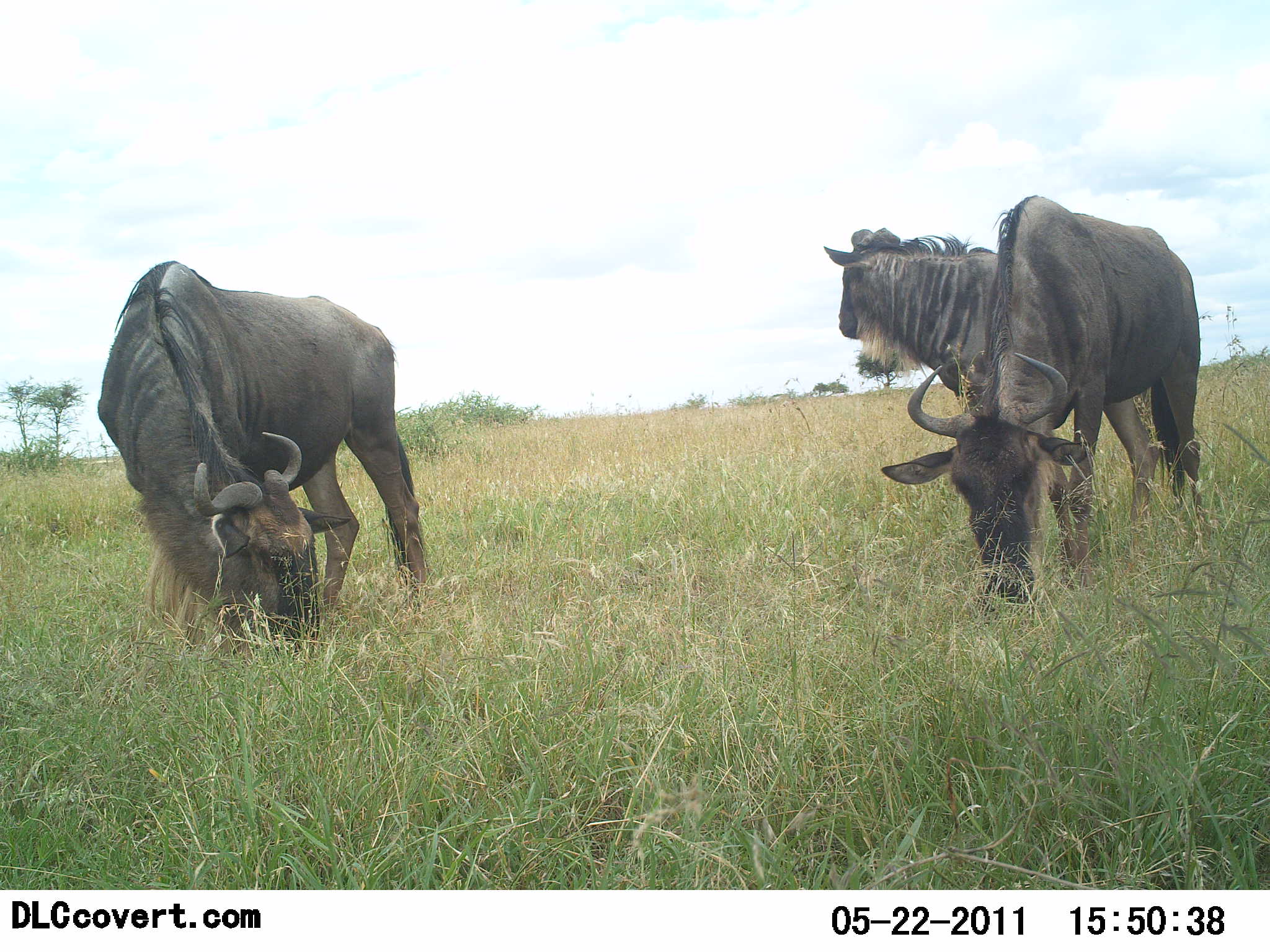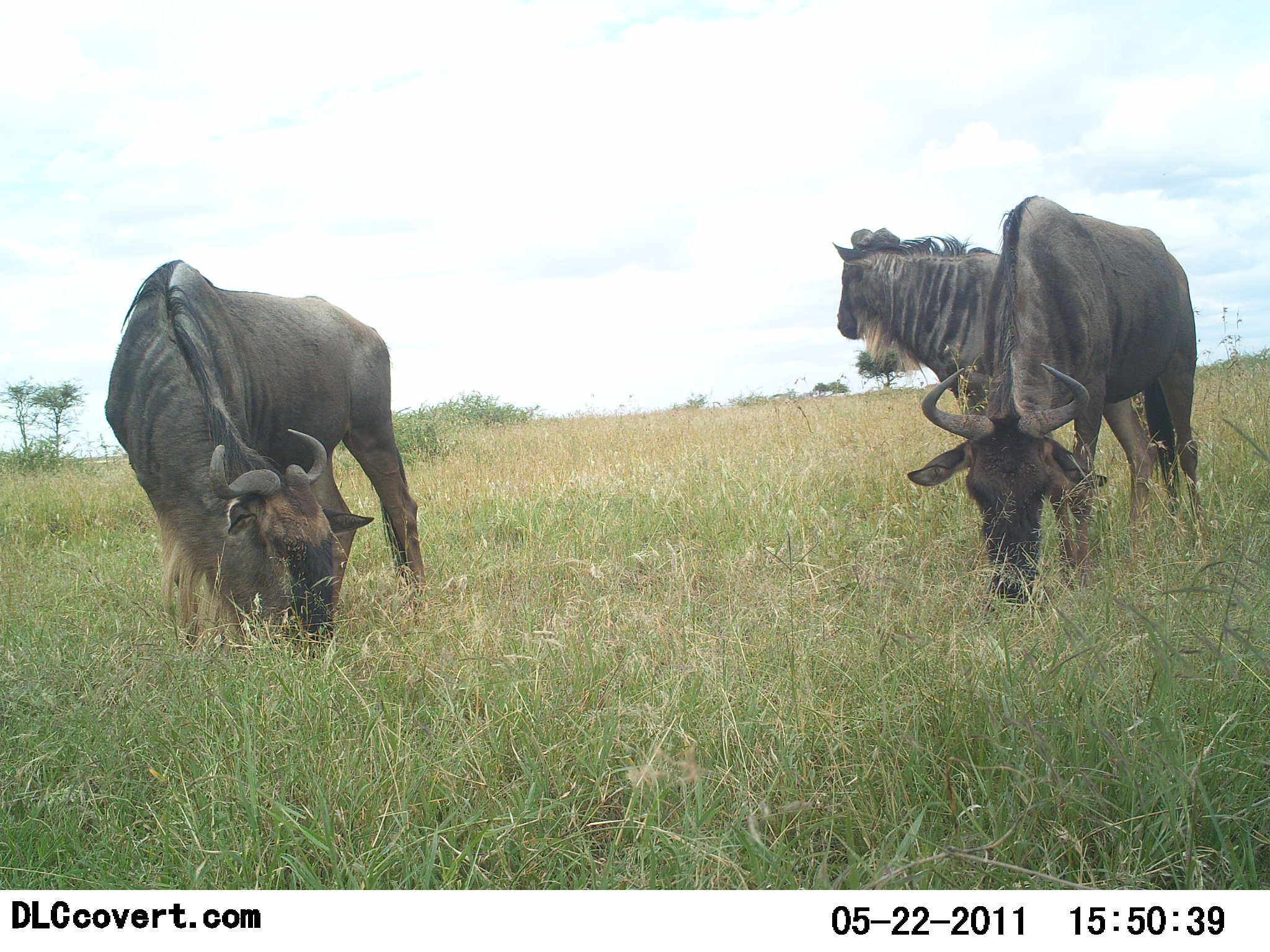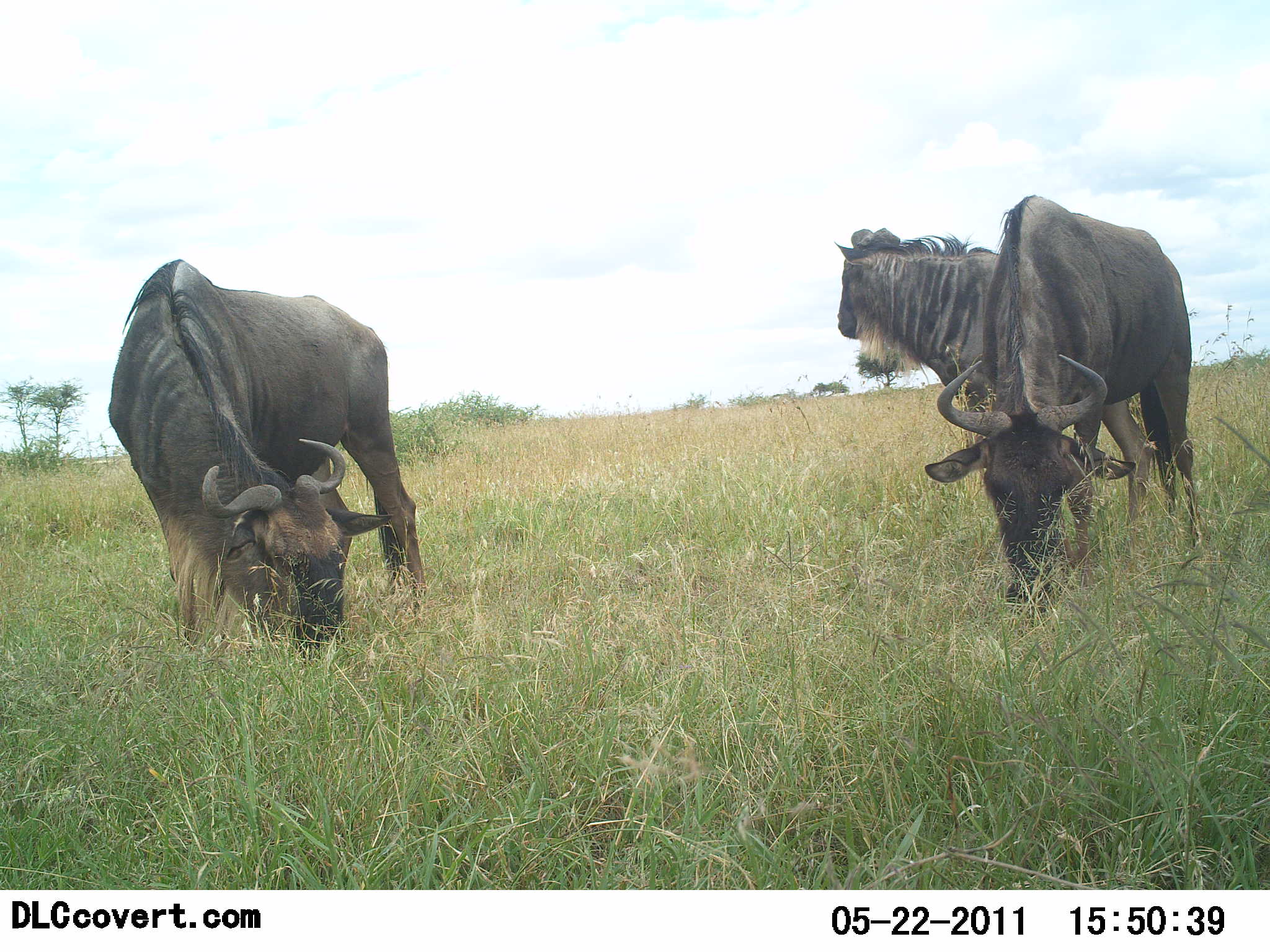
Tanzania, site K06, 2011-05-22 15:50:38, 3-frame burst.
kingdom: Animalia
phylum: Chordata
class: Mammalia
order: Artiodactyla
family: Bovidae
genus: Connochaetes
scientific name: Connochaetes taurinus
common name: blue wildebeest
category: wildebeest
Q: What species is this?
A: Wildebeest (blue wildebeest) (Connochaetes taurinus).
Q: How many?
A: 3.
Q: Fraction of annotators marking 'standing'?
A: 73%.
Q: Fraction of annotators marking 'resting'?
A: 0%.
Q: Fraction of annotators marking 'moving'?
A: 0%.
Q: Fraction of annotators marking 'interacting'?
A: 0%.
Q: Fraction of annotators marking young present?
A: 0%.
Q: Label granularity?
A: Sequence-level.